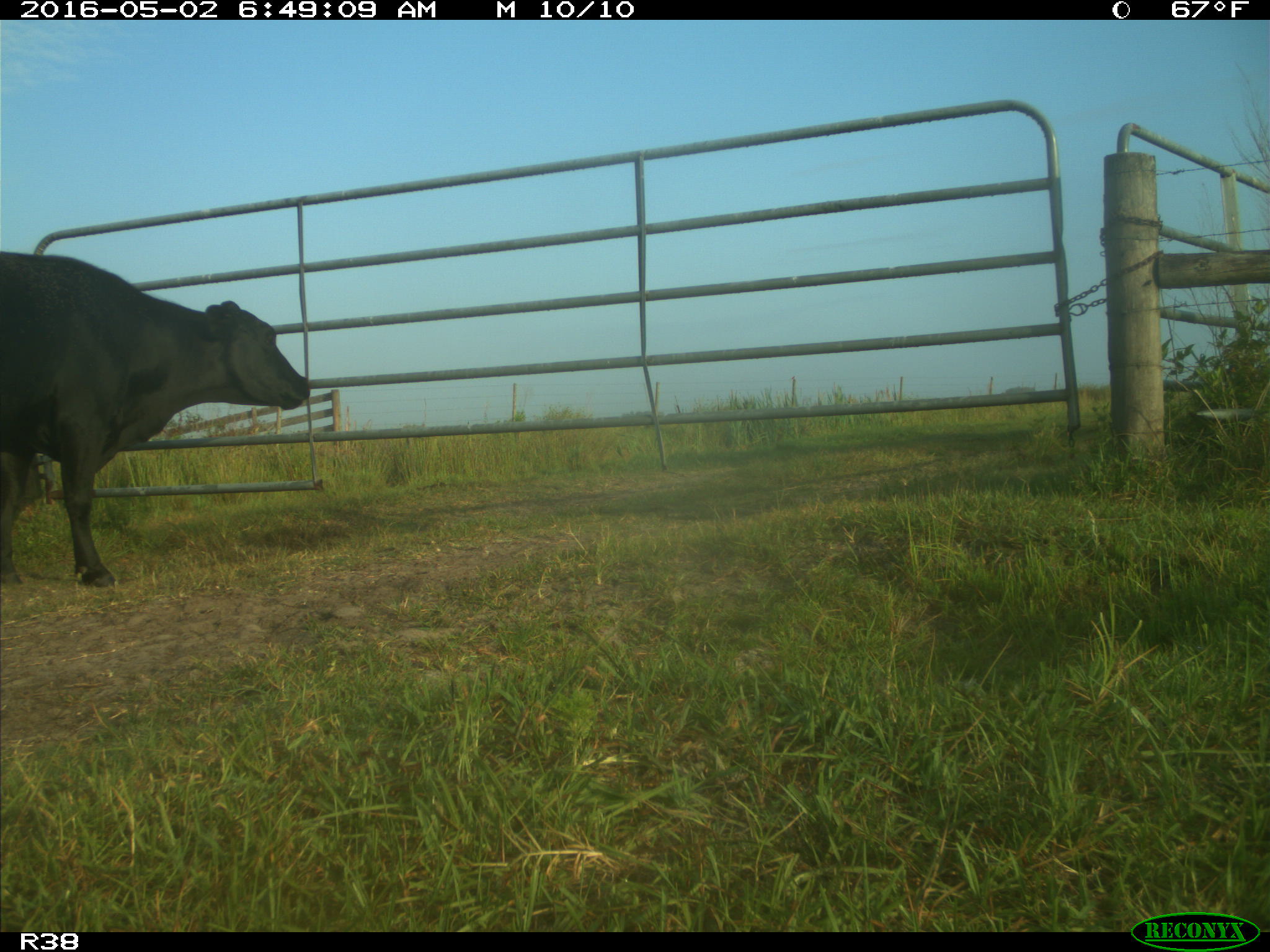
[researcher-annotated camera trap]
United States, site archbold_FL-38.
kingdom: Animalia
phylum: Chordata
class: Mammalia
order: Artiodactyla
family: Bovidae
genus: Bos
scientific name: Bos taurus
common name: domestic cow